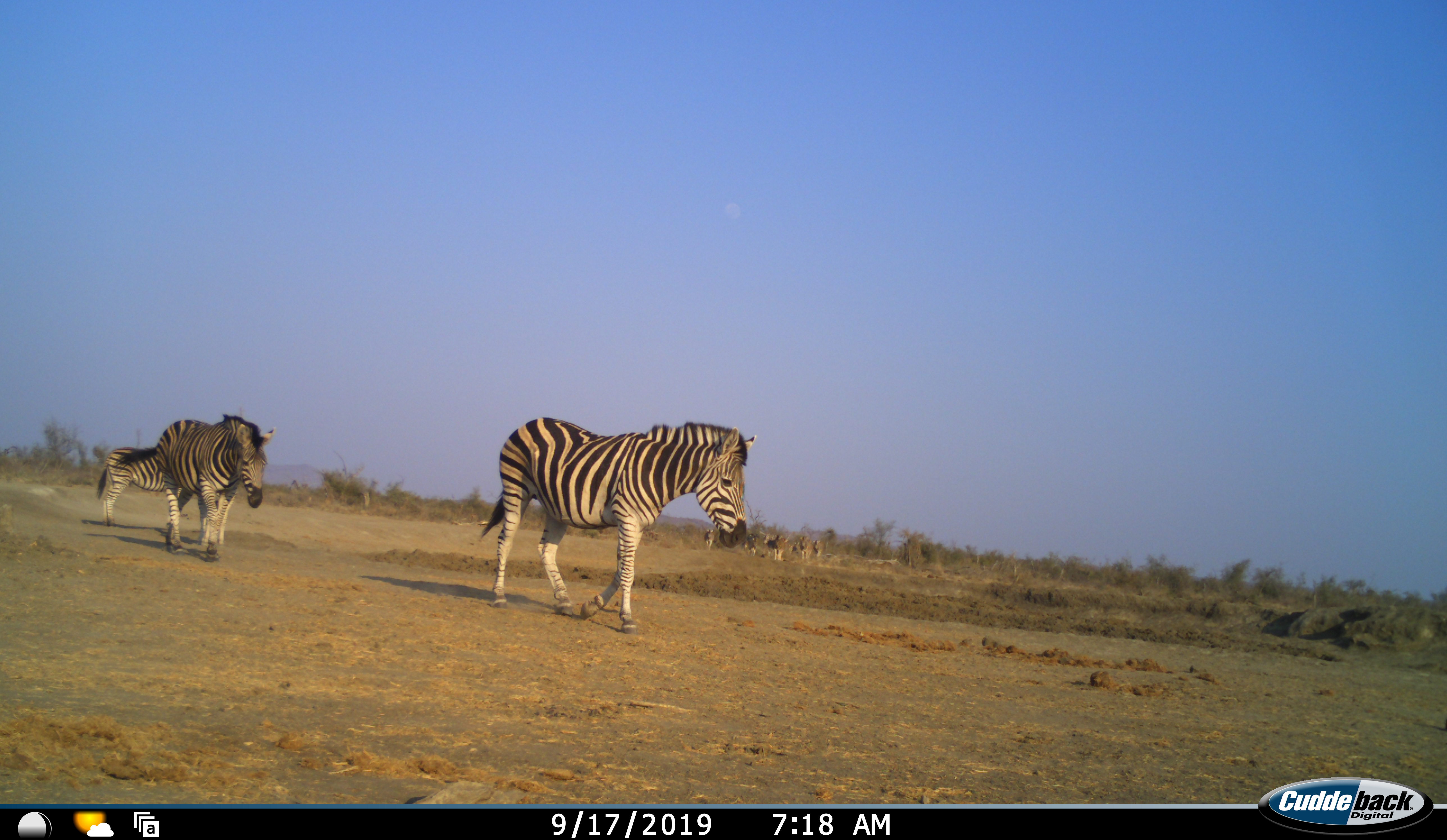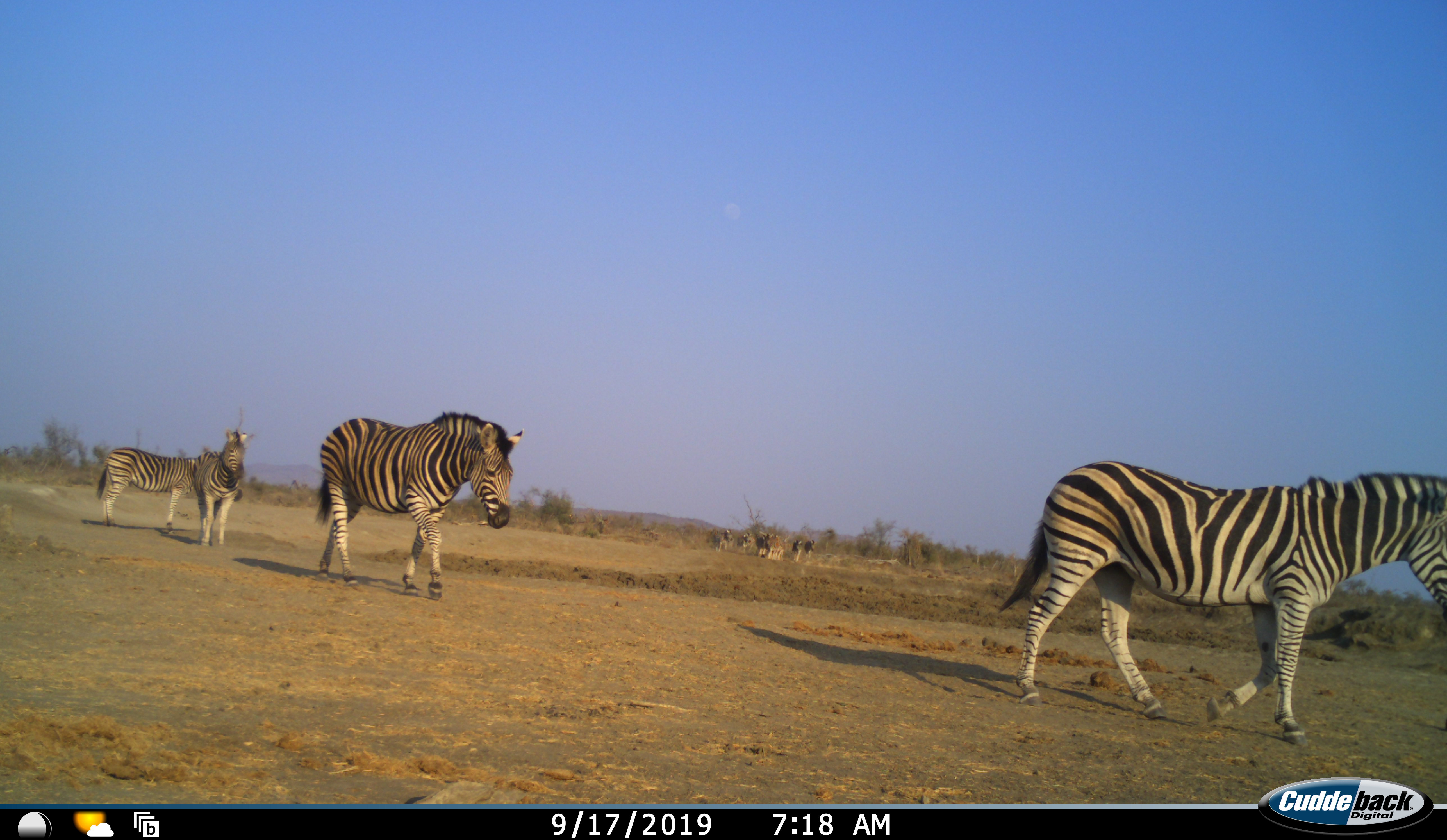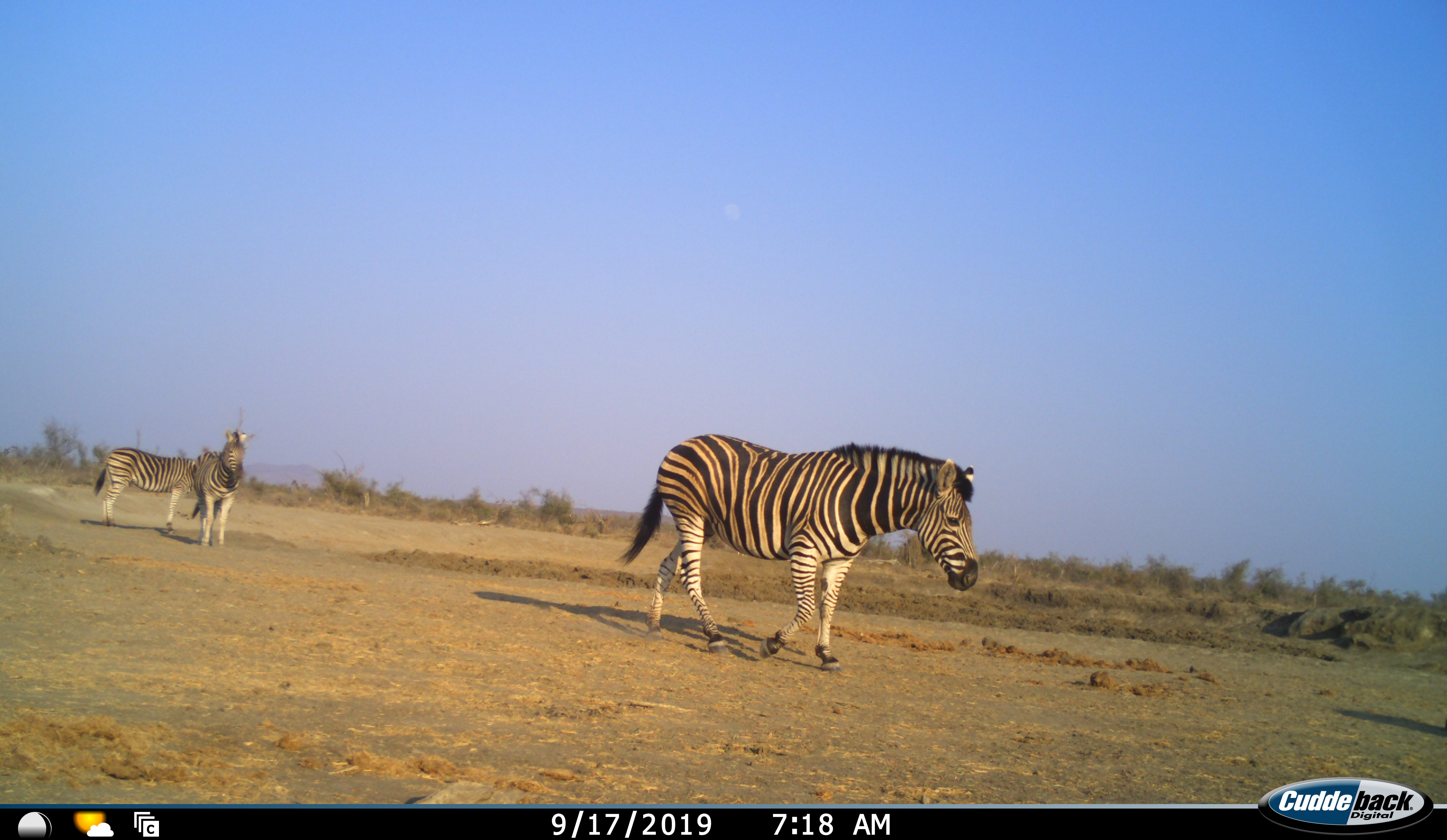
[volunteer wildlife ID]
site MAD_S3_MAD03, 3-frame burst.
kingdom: Animalia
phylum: Chordata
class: Mammalia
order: Perissodactyla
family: Equidae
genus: Equus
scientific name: Equus quagga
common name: plains zebra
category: zebraplains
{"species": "zebraplains (plains zebra) (Equus quagga)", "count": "8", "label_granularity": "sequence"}